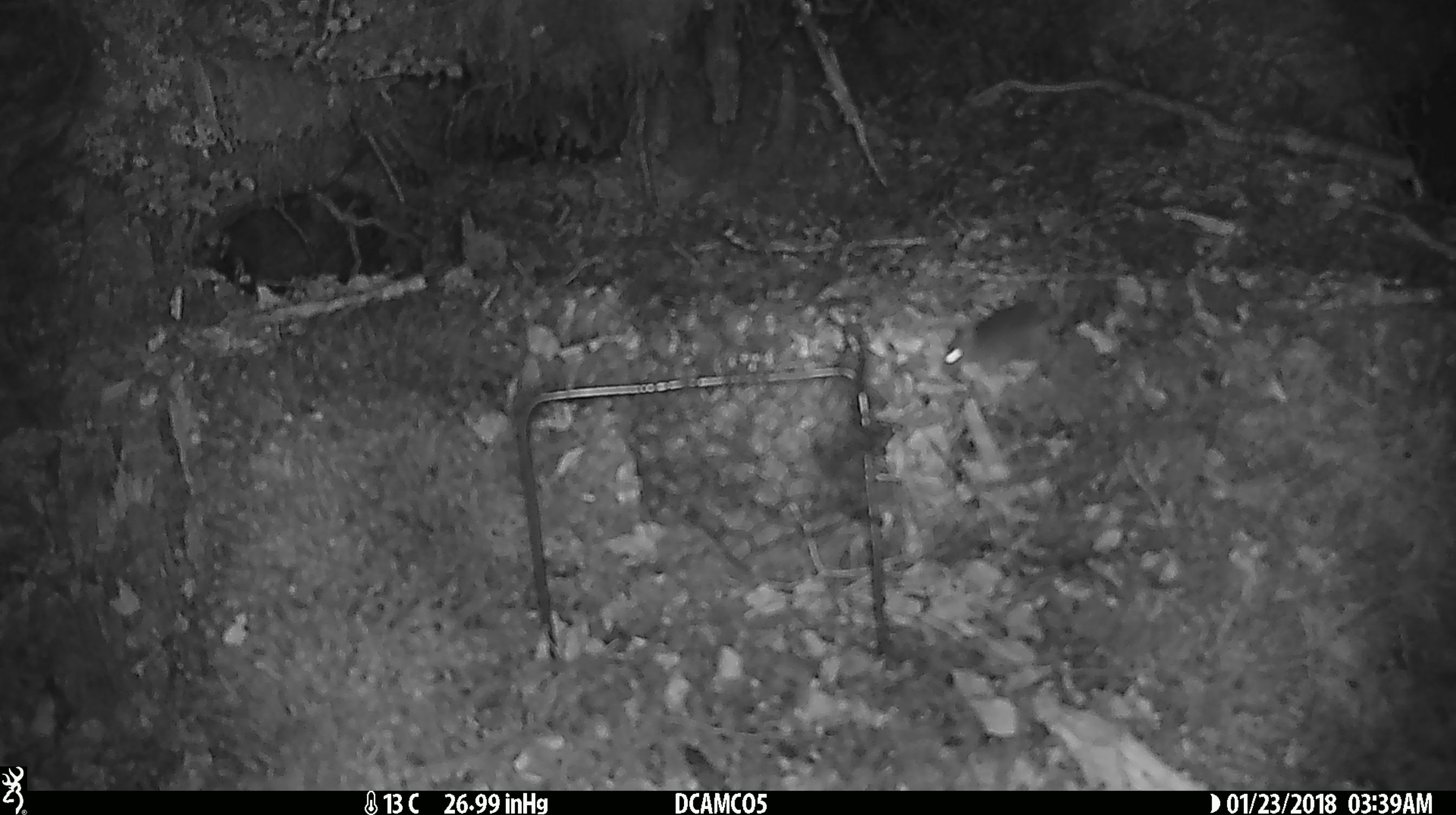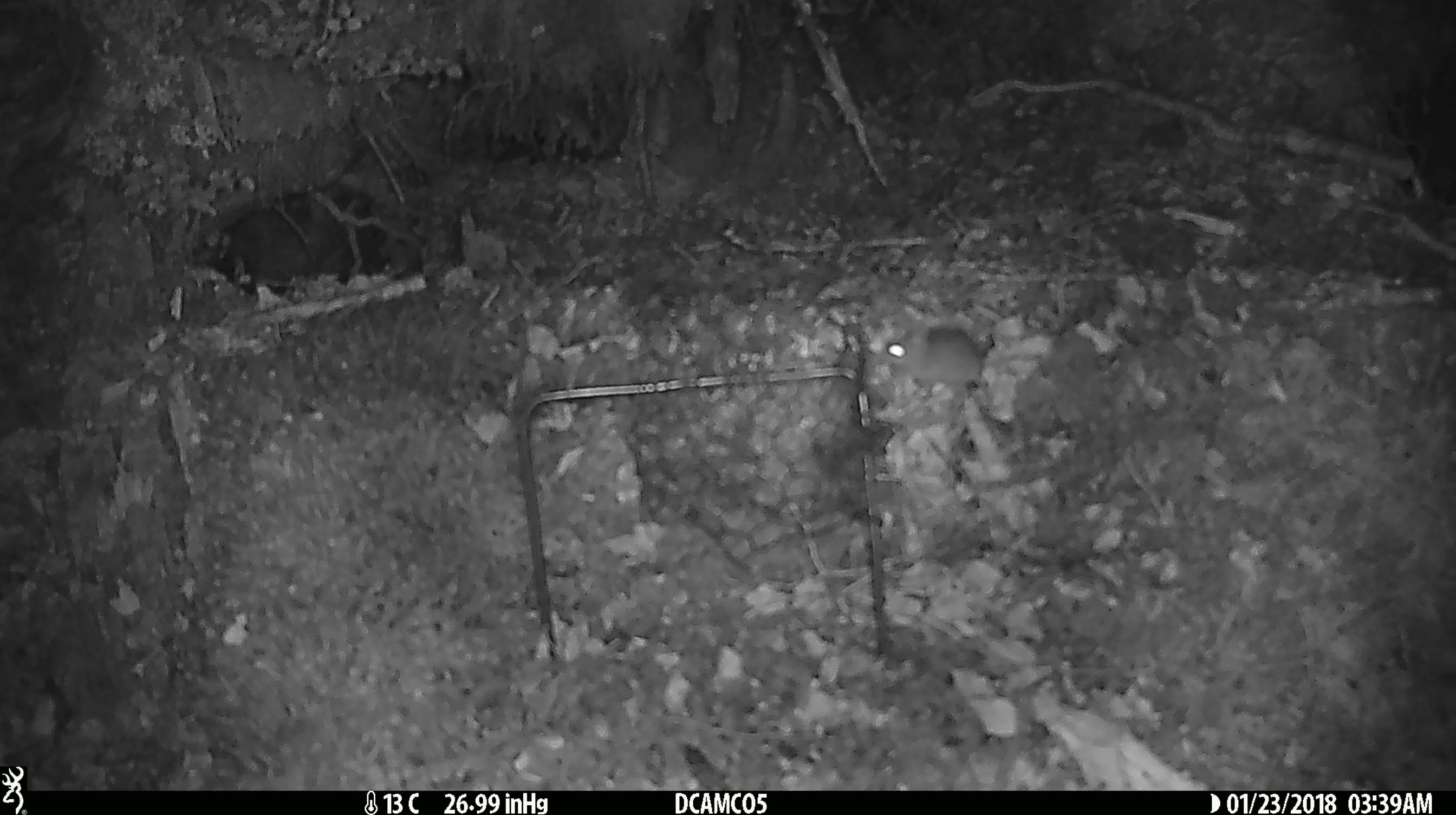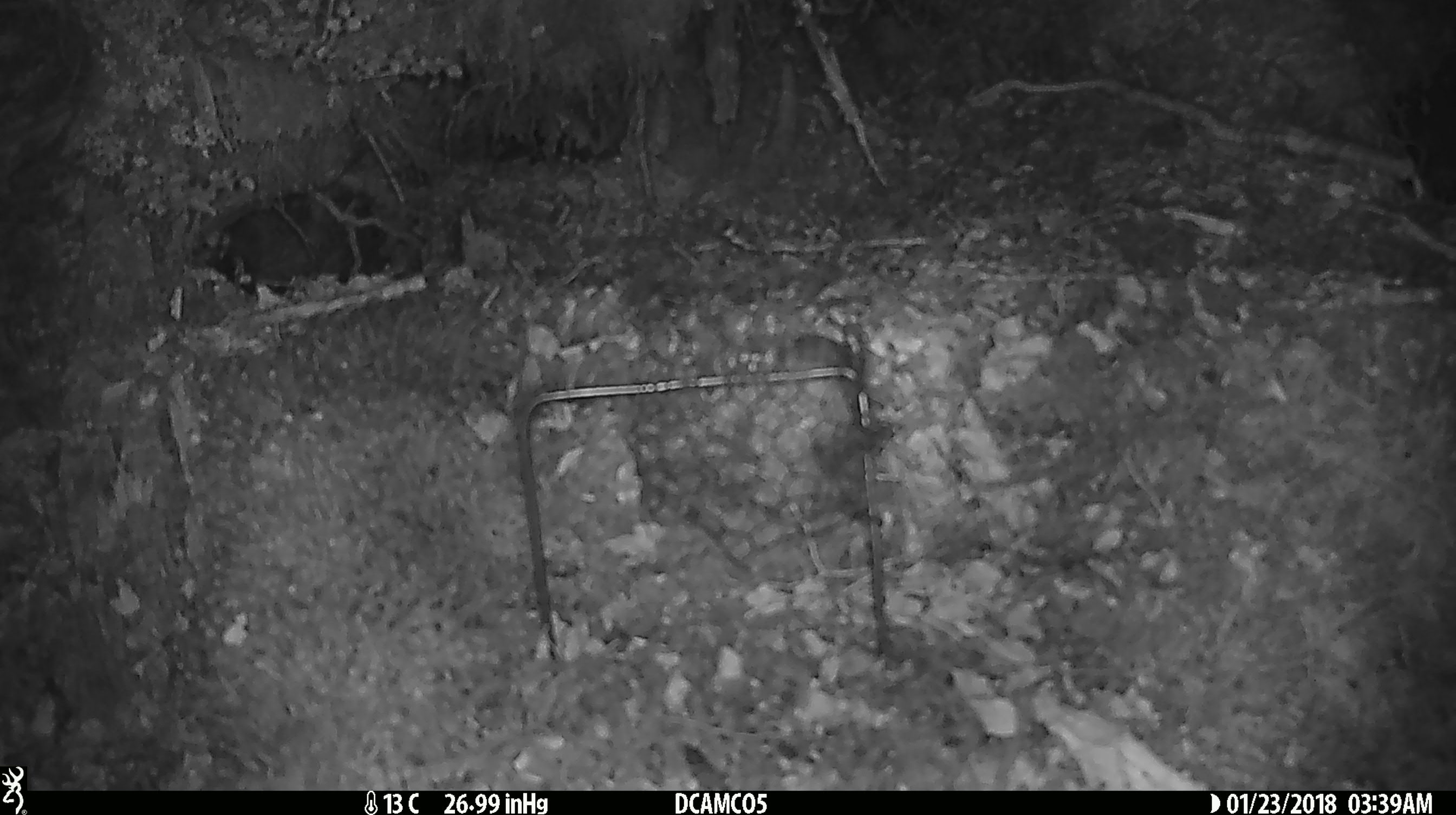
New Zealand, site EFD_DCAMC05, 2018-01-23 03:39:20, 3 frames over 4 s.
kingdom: Animalia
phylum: Chordata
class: Mammalia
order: Rodentia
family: Muridae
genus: Mus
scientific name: Mus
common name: mouse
Mouse (Mus).